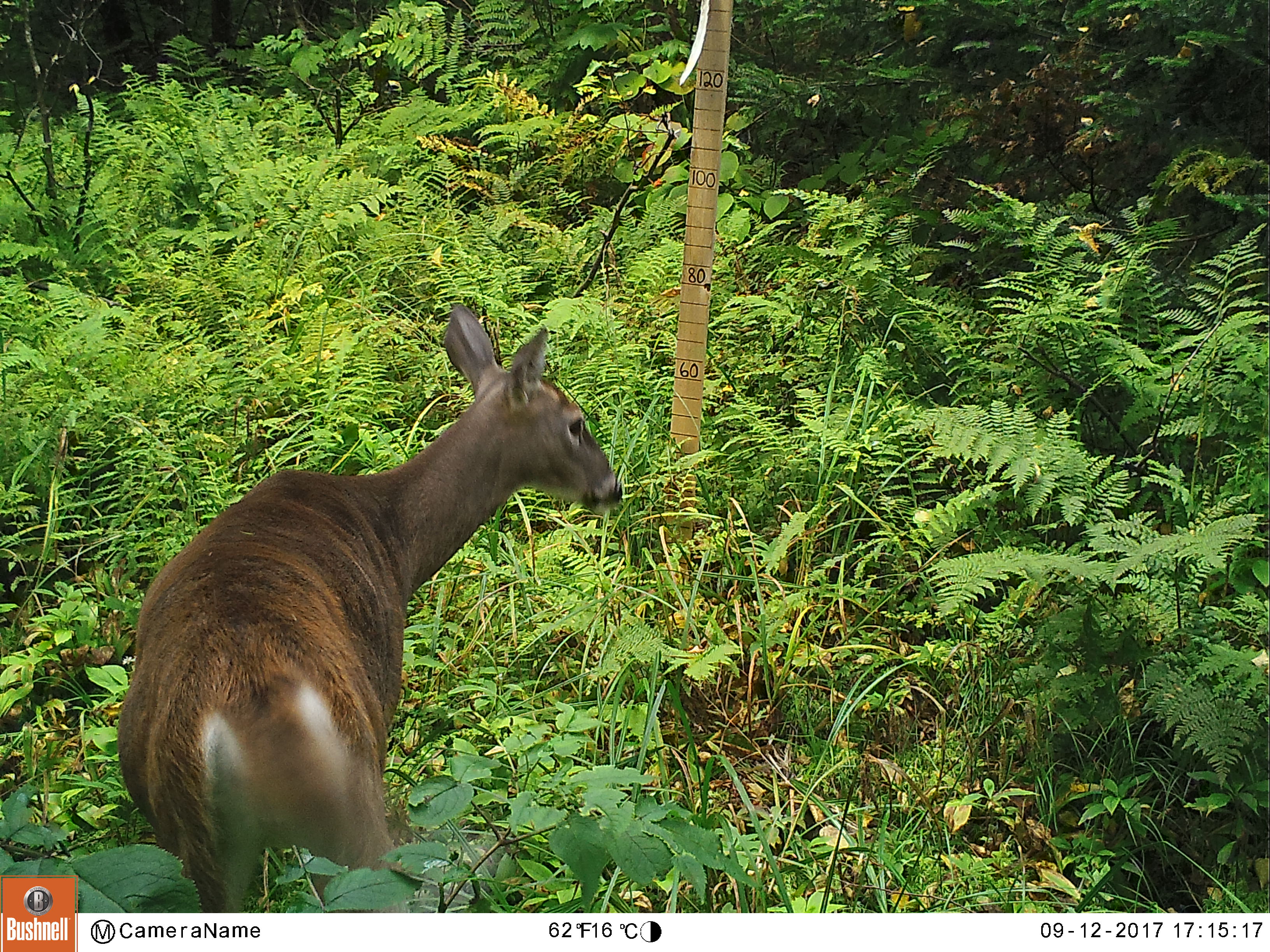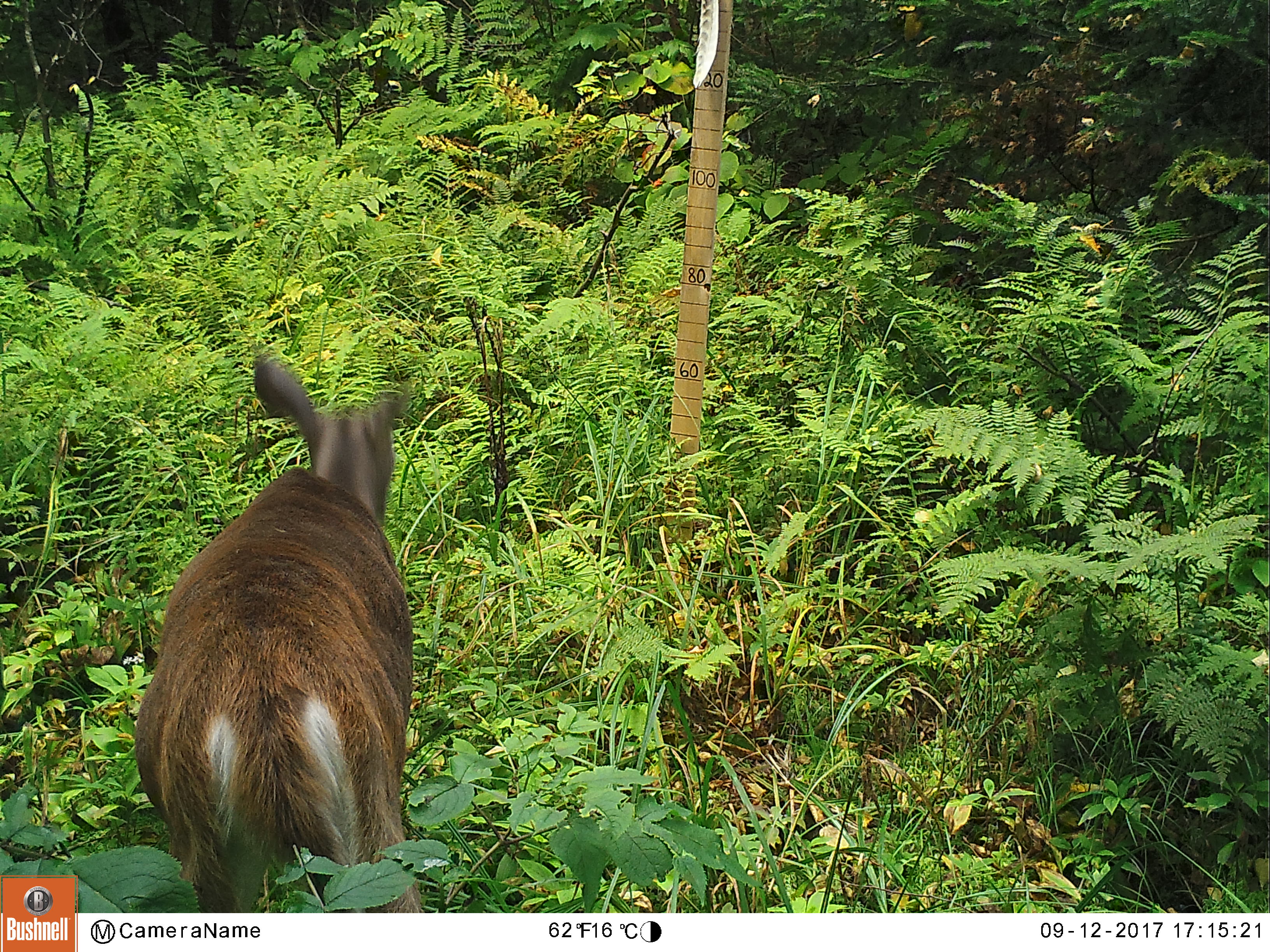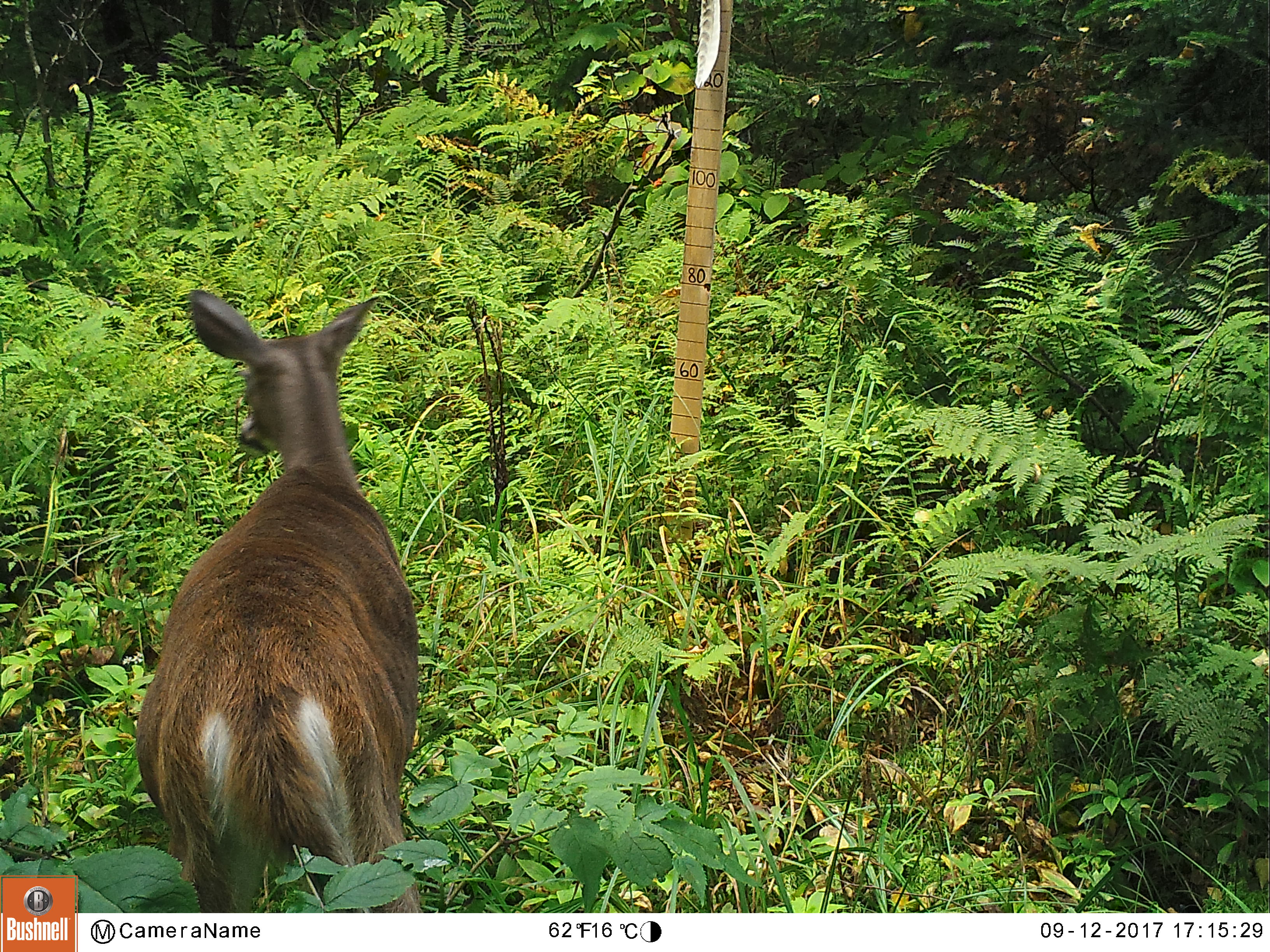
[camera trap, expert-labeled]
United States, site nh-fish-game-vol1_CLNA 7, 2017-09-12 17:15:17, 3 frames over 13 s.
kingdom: Animalia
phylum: Chordata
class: Mammalia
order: Artiodactyla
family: Cervidae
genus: Odocoileus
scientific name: Odocoileus virginianus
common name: white-tailed deer